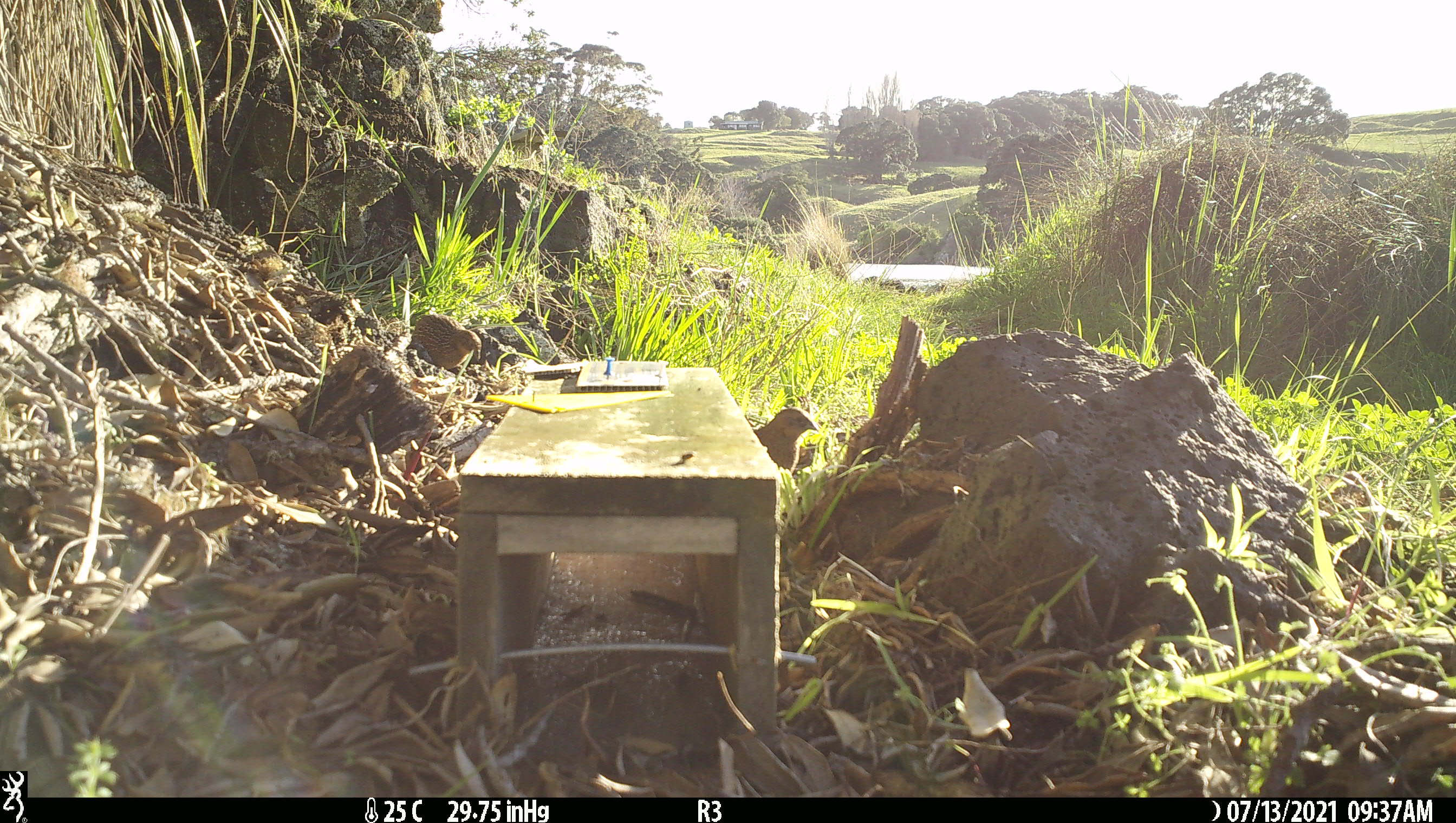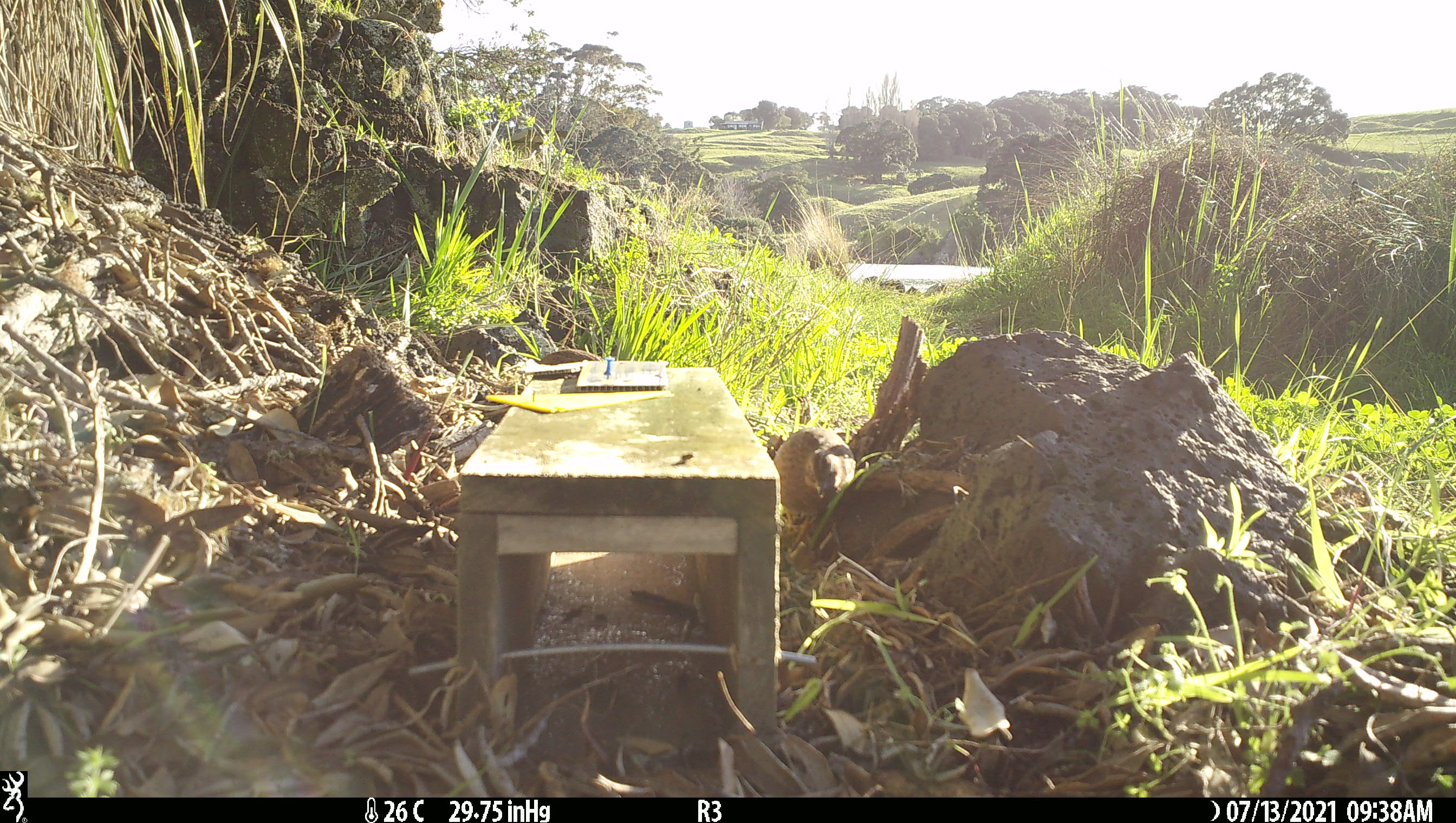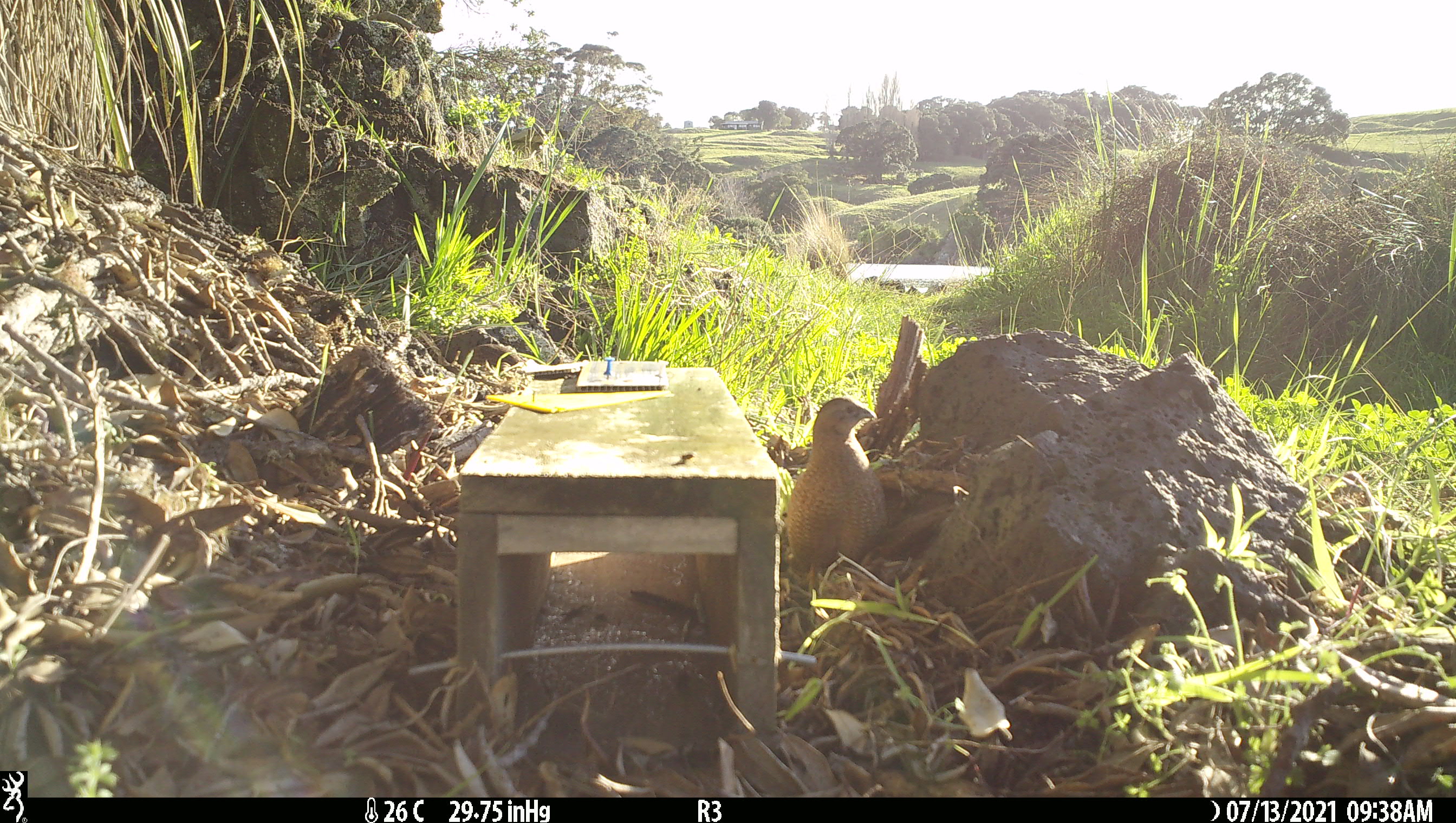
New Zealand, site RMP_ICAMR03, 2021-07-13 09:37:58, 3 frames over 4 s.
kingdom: Animalia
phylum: Chordata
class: Aves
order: Galliformes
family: Phasianidae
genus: Synoicus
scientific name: Synoicus ypsilophorus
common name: brown quail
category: quail brown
Quail brown (brown quail) (Synoicus ypsilophorus).